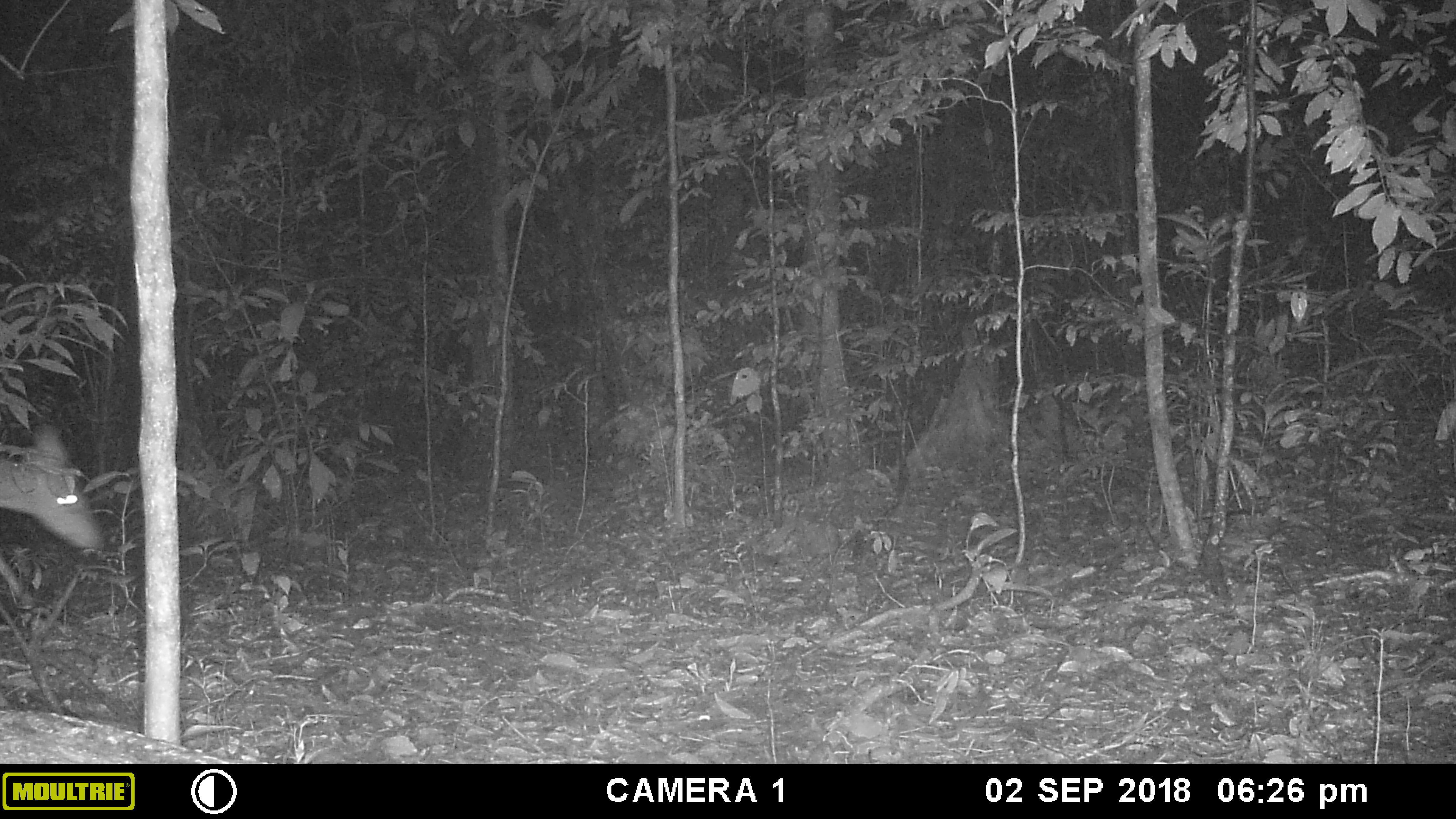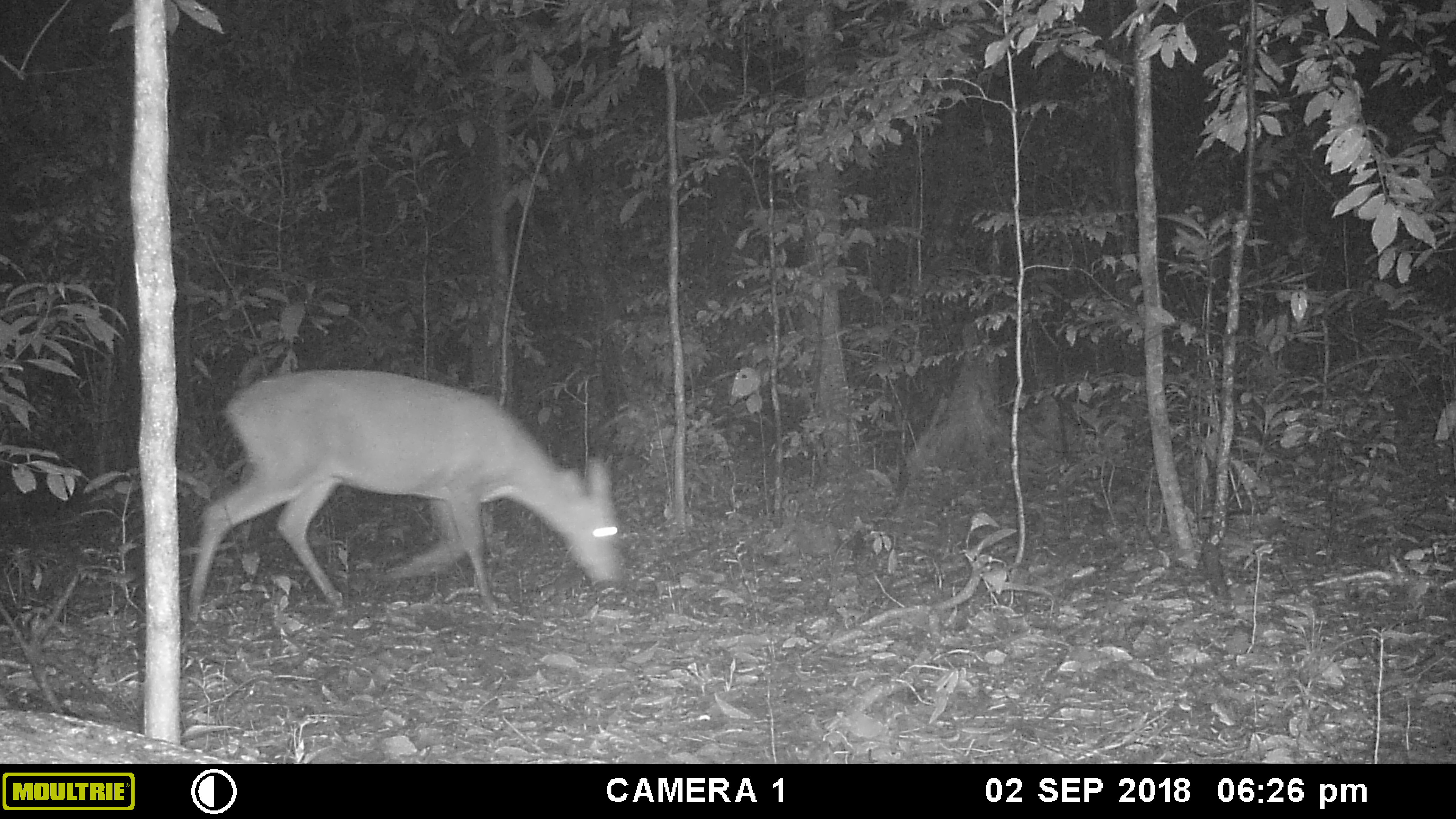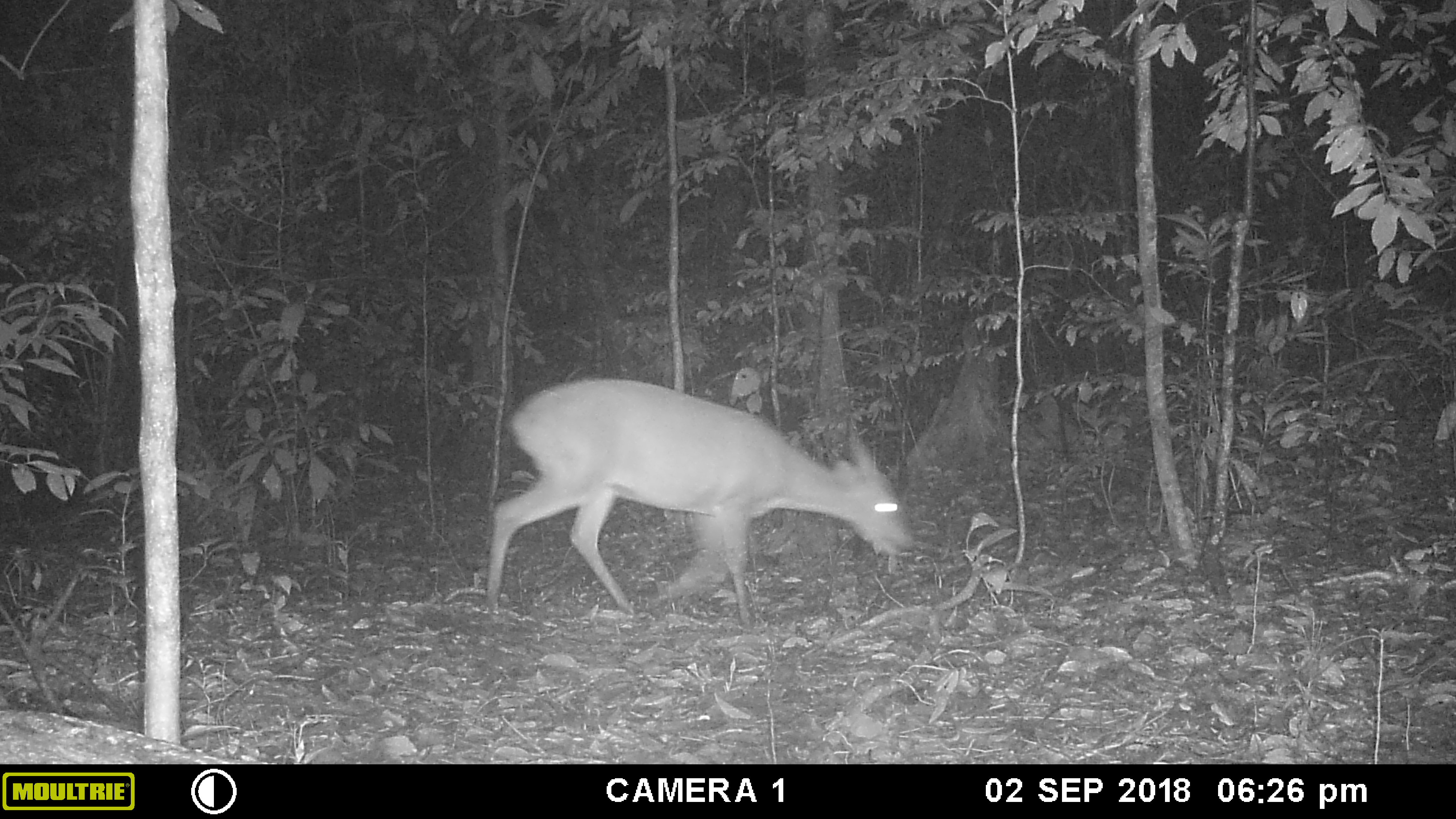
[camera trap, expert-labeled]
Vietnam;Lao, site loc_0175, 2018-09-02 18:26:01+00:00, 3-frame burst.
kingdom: Animalia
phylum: Chordata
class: Mammalia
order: Artiodactyla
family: Cervidae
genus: Muntiacus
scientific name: Muntiacus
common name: muntjacs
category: unidentified muntjac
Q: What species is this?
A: Unidentified muntjac (muntjacs) (Muntiacus).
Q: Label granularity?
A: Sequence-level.